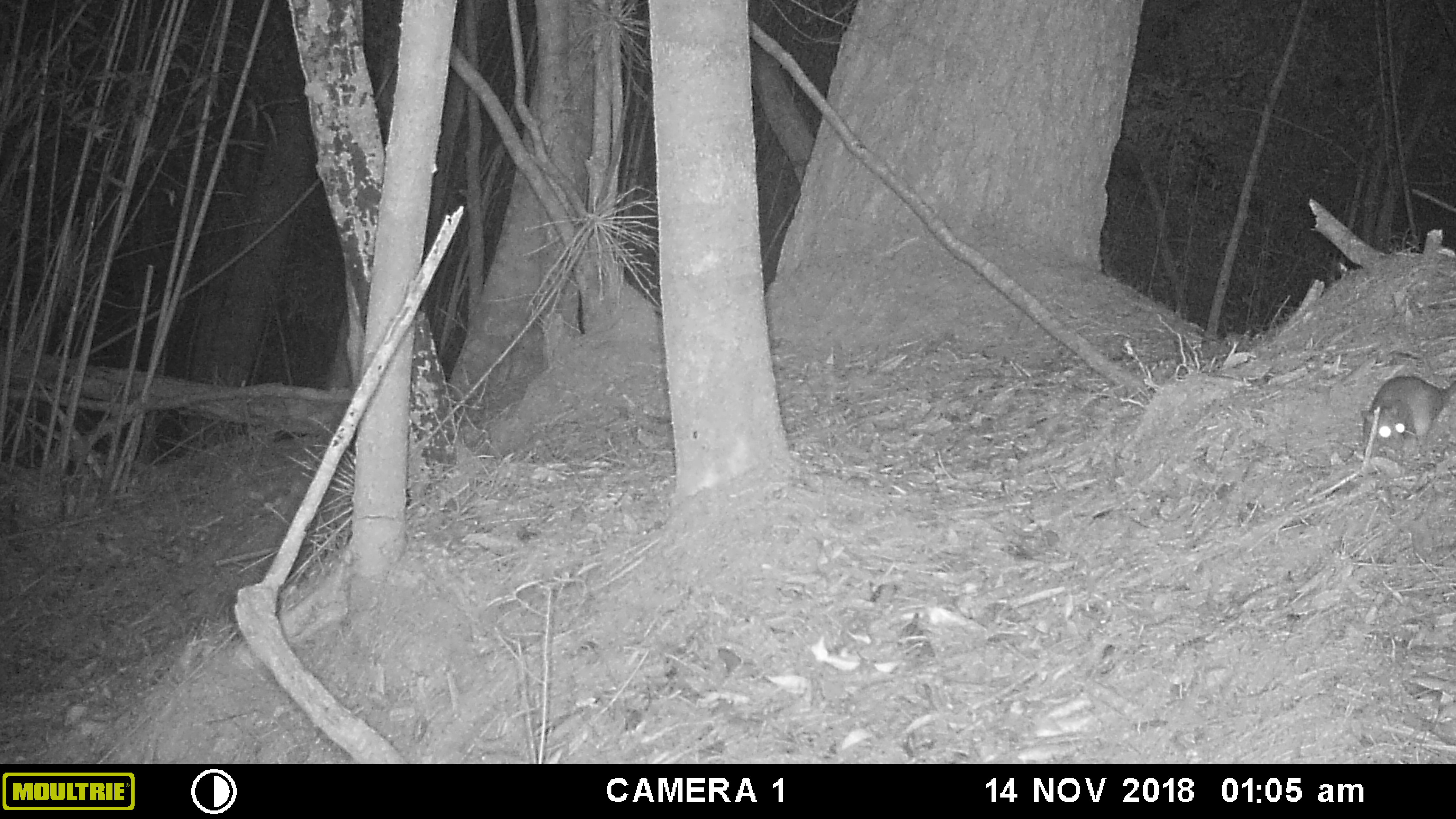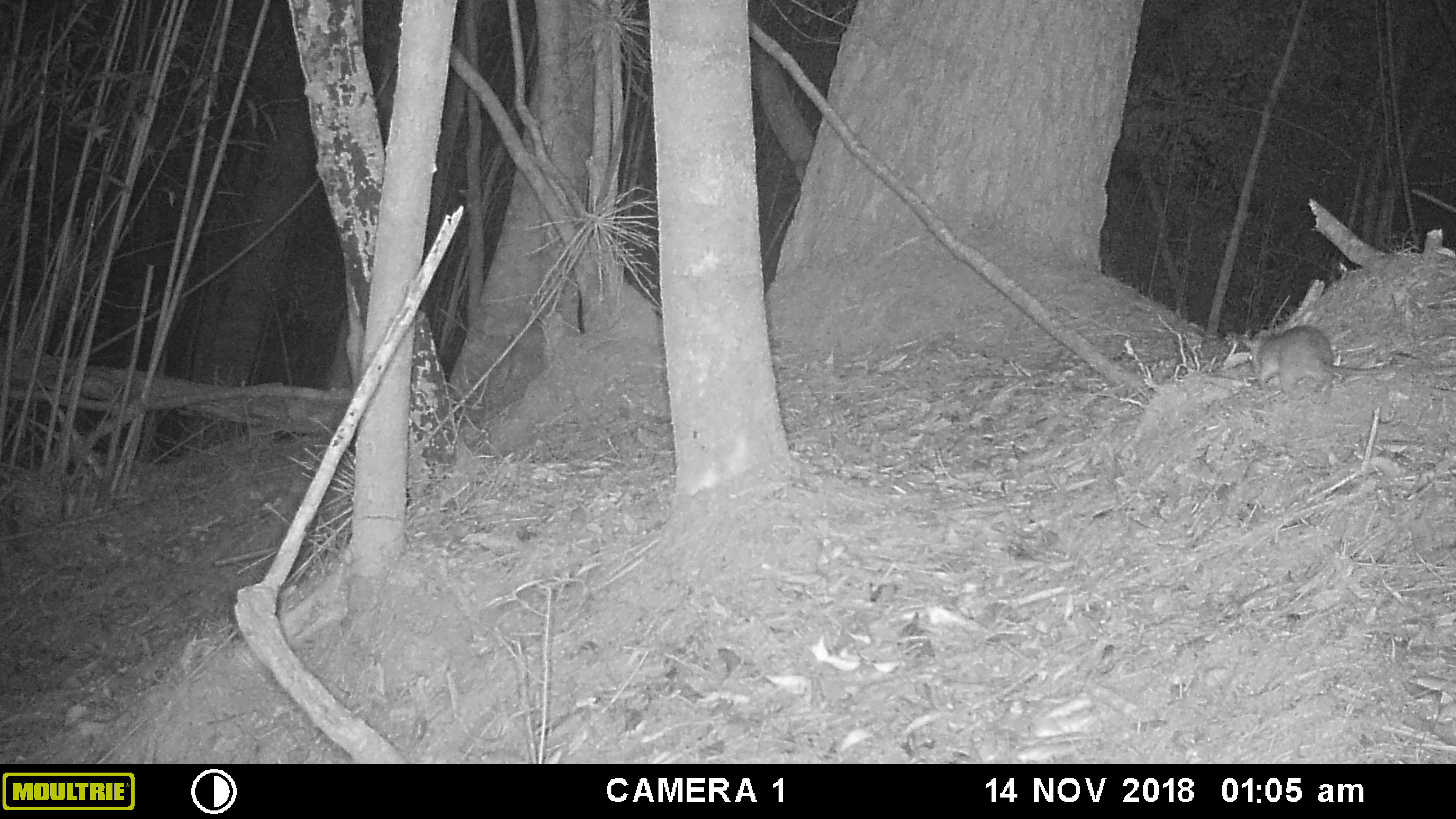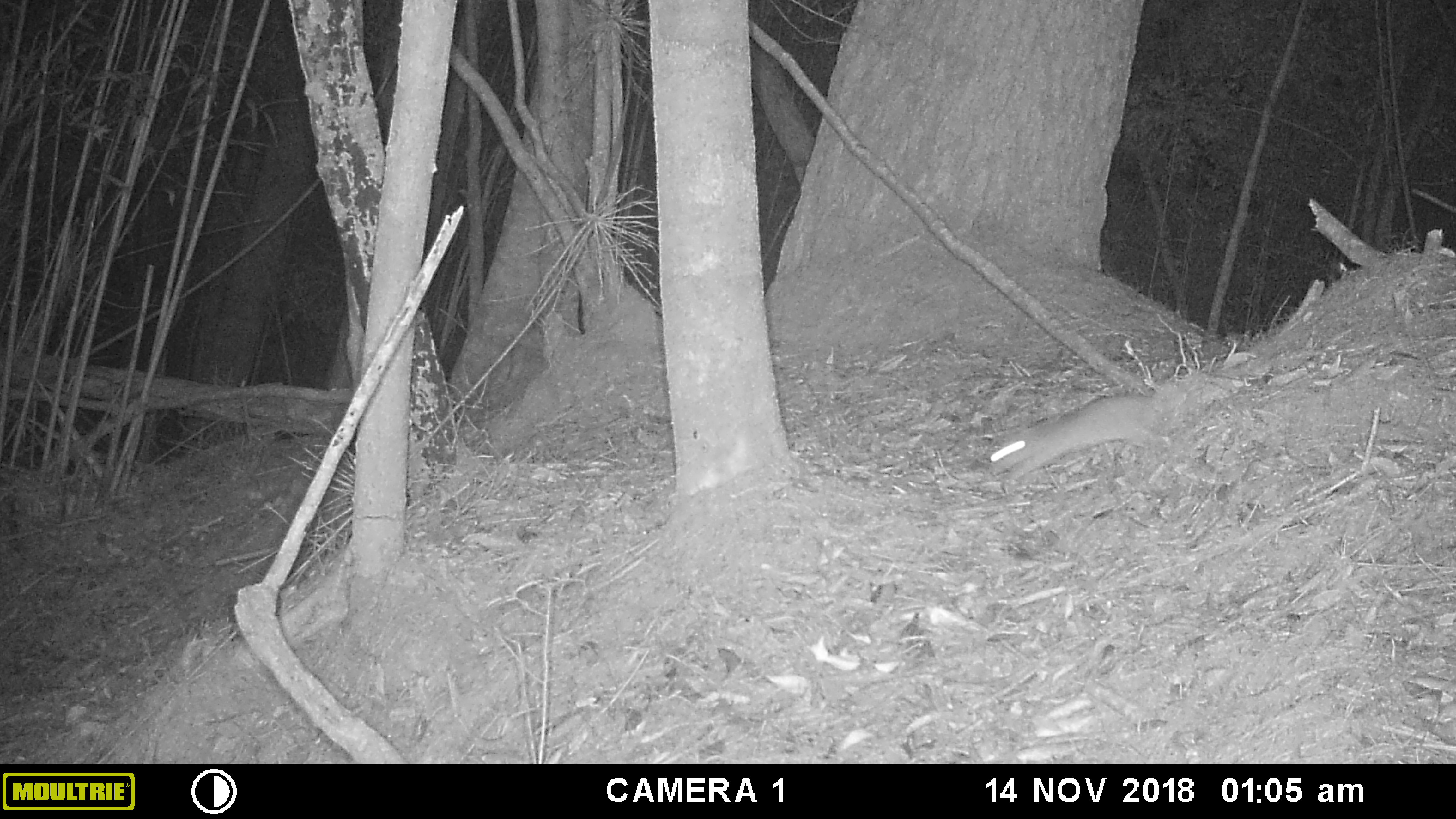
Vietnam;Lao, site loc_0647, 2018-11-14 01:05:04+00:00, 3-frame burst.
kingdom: Animalia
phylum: Chordata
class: Mammalia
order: Rodentia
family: Muridae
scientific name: Muridae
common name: old-world mice and rats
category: unidentified murid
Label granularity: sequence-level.